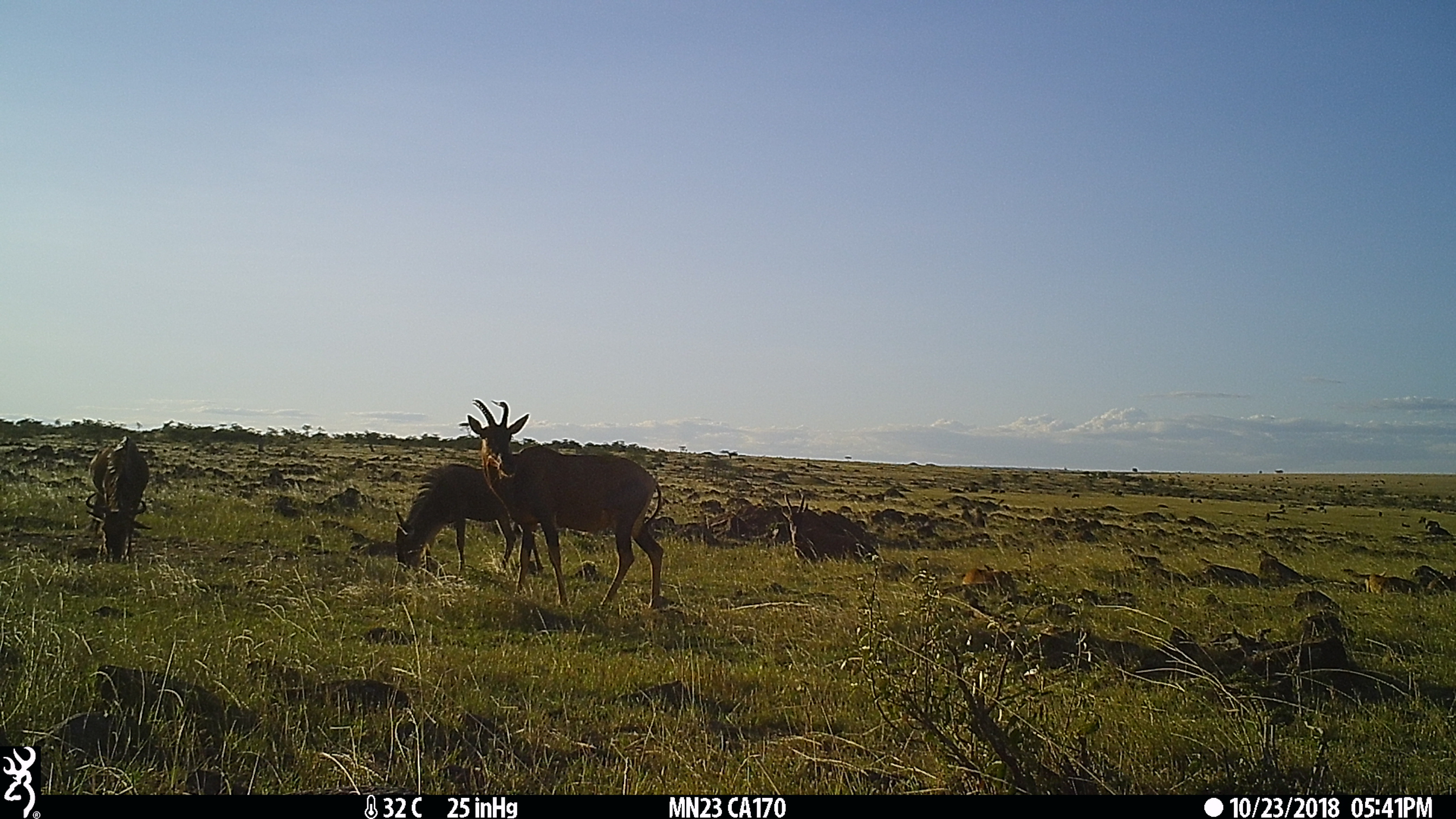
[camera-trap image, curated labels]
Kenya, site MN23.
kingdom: Animalia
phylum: Chordata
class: Mammalia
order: Artiodactyla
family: Bovidae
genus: Damaliscus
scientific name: Damaliscus lunatus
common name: topi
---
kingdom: Animalia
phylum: Chordata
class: Mammalia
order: Artiodactyla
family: Bovidae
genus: Connochaetes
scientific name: Connochaetes taurinus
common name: blue wildebeest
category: wildebeest